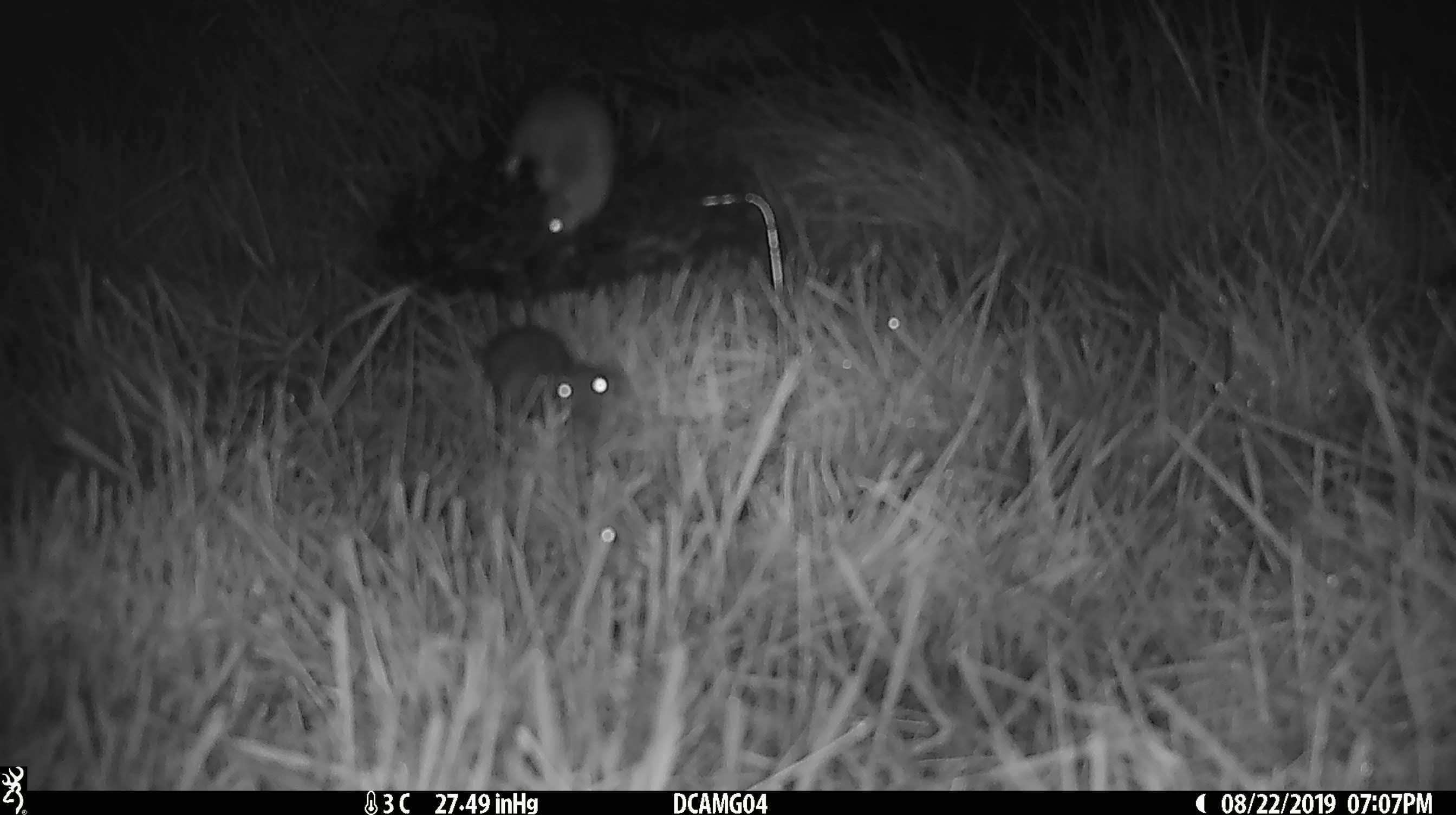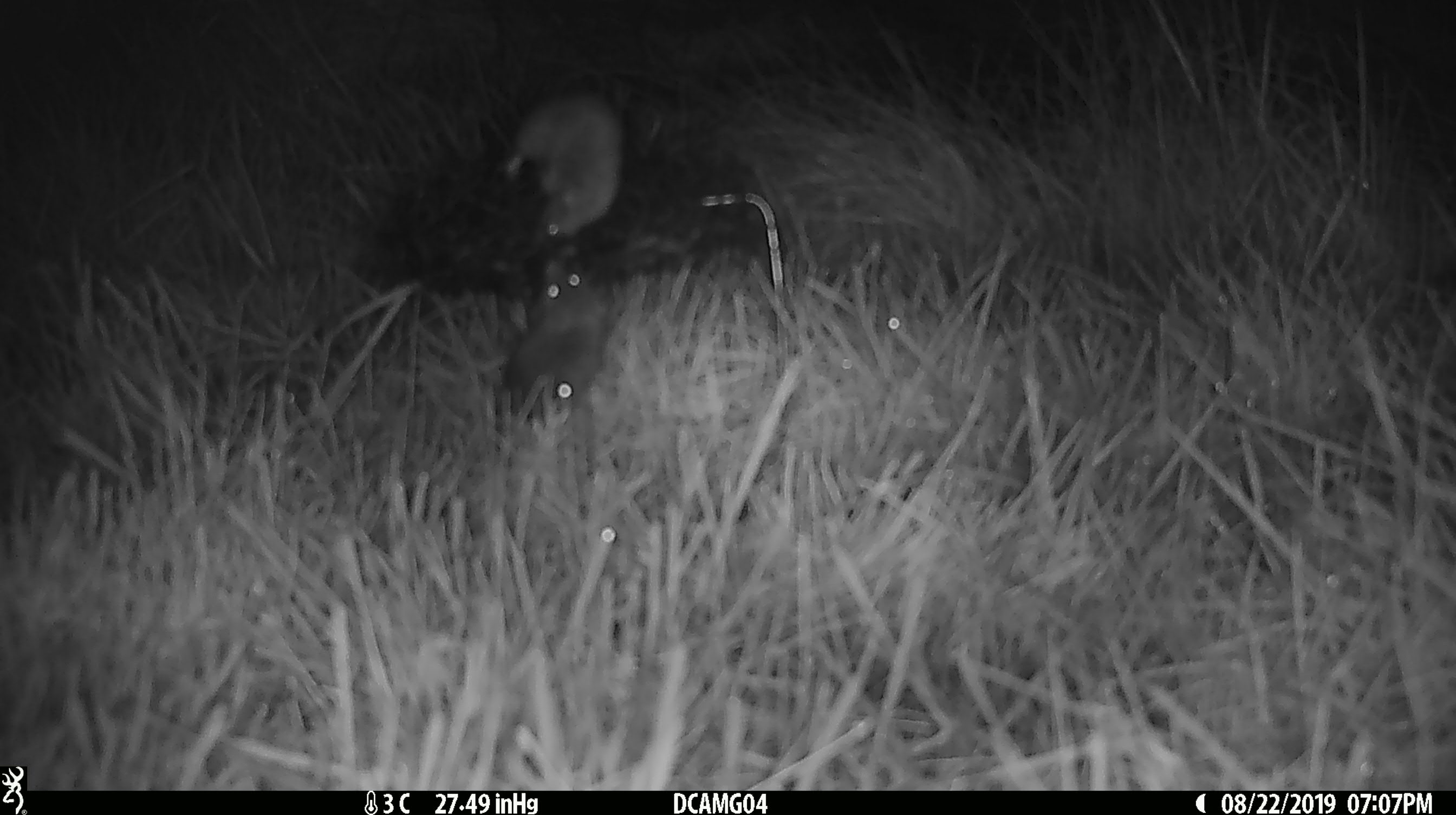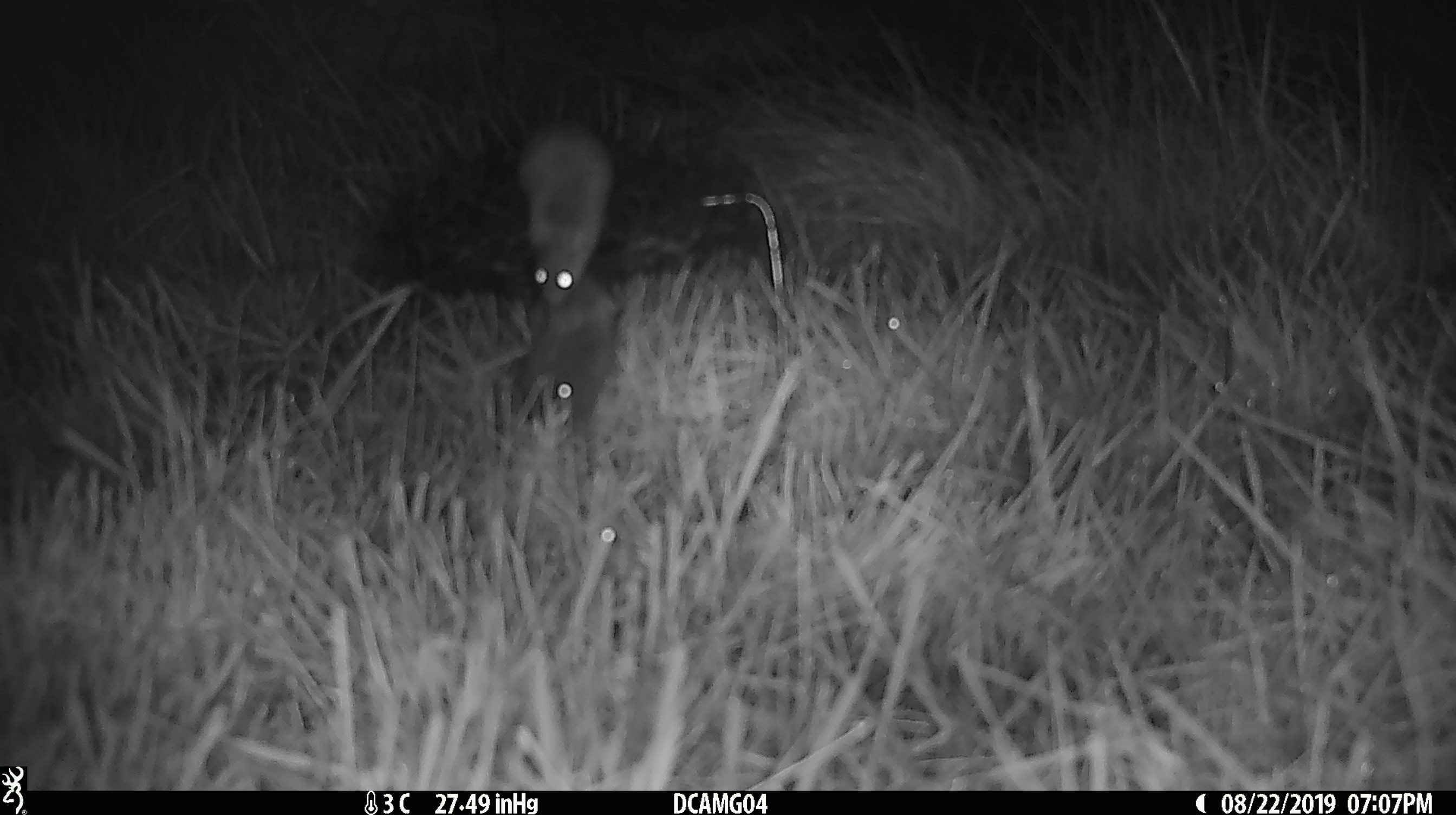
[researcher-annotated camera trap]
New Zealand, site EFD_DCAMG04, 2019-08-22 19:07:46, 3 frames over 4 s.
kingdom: Animalia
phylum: Chordata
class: Mammalia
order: Rodentia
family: Muridae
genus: Mus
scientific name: Mus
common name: mouse